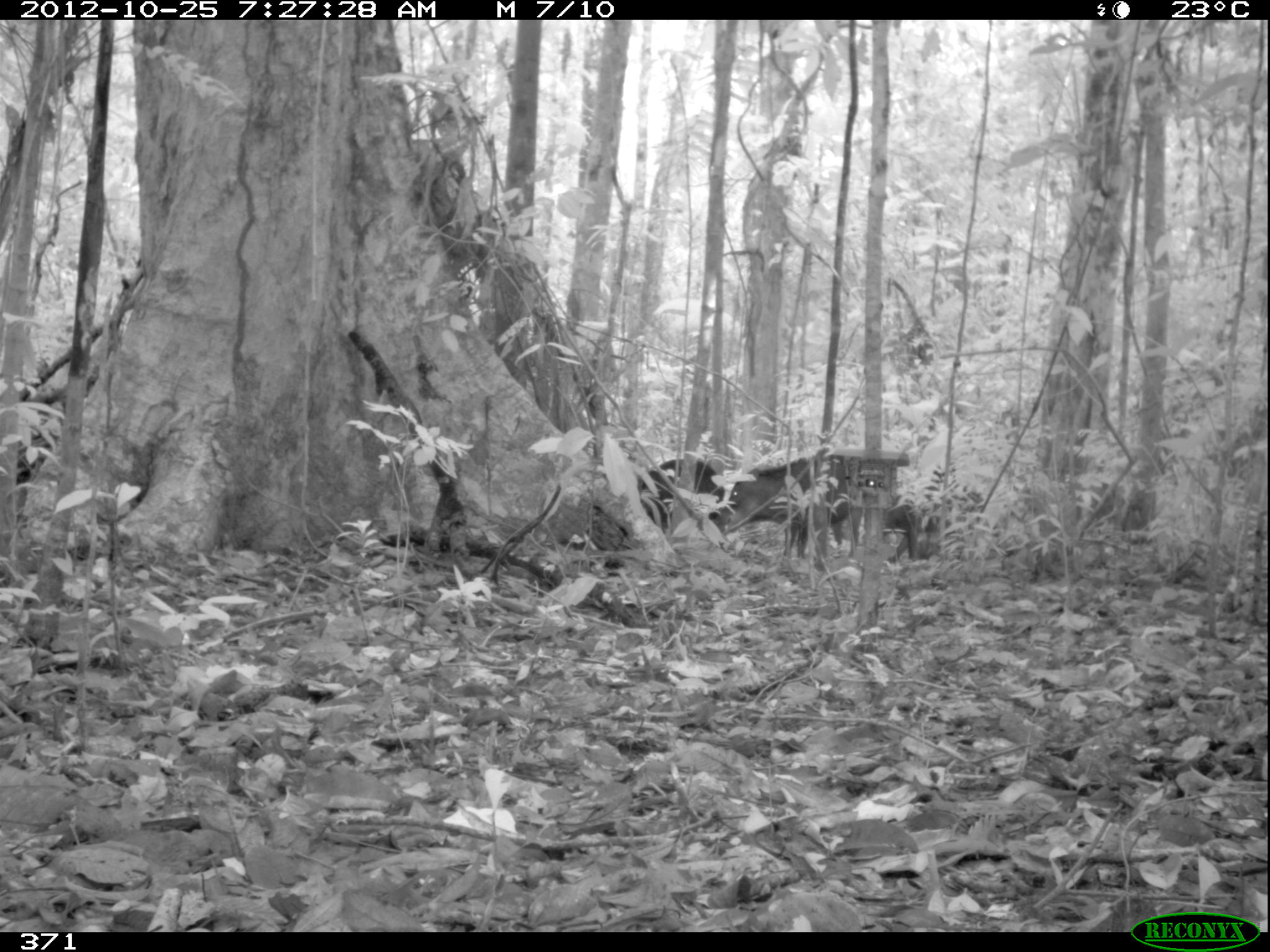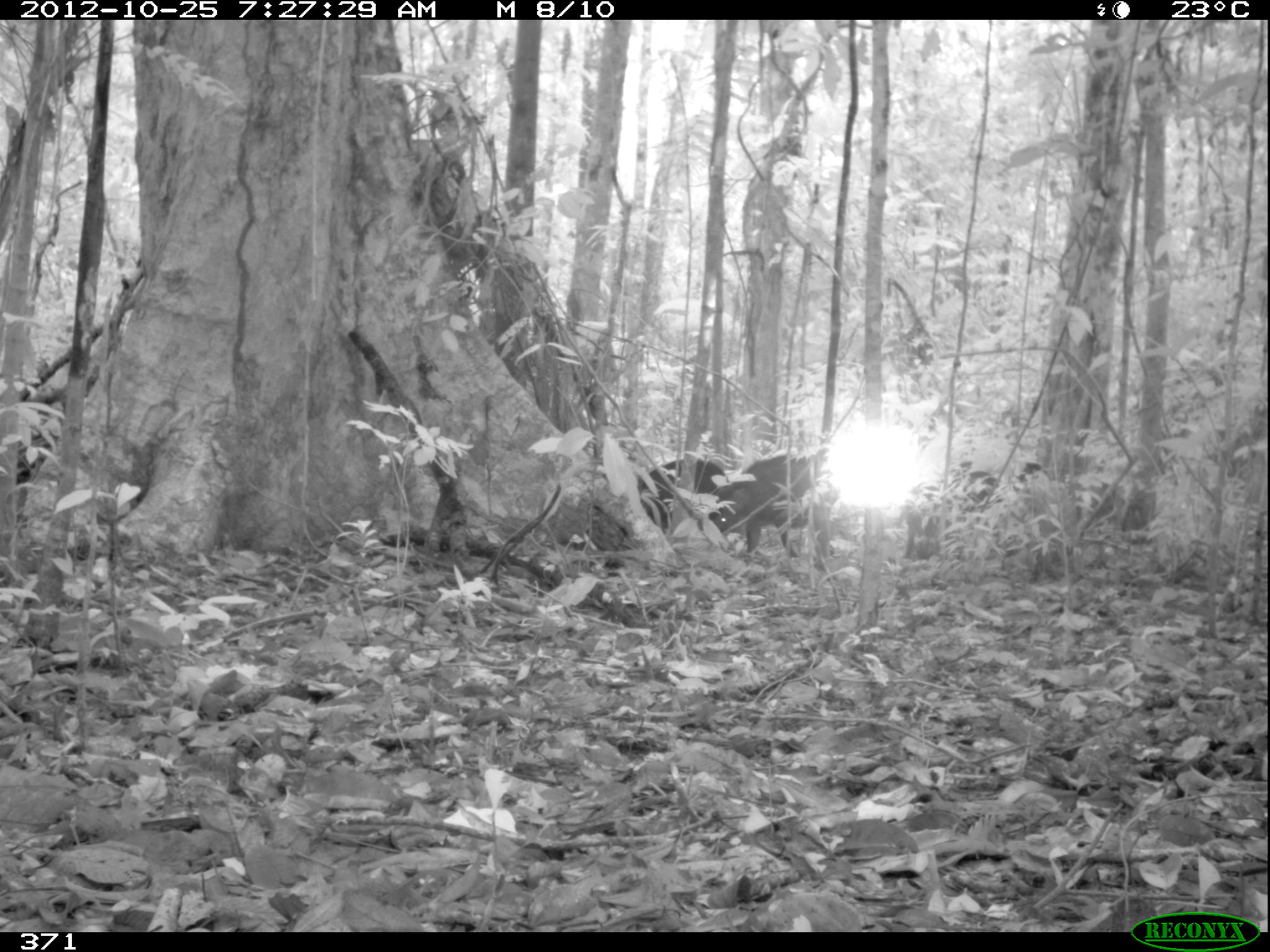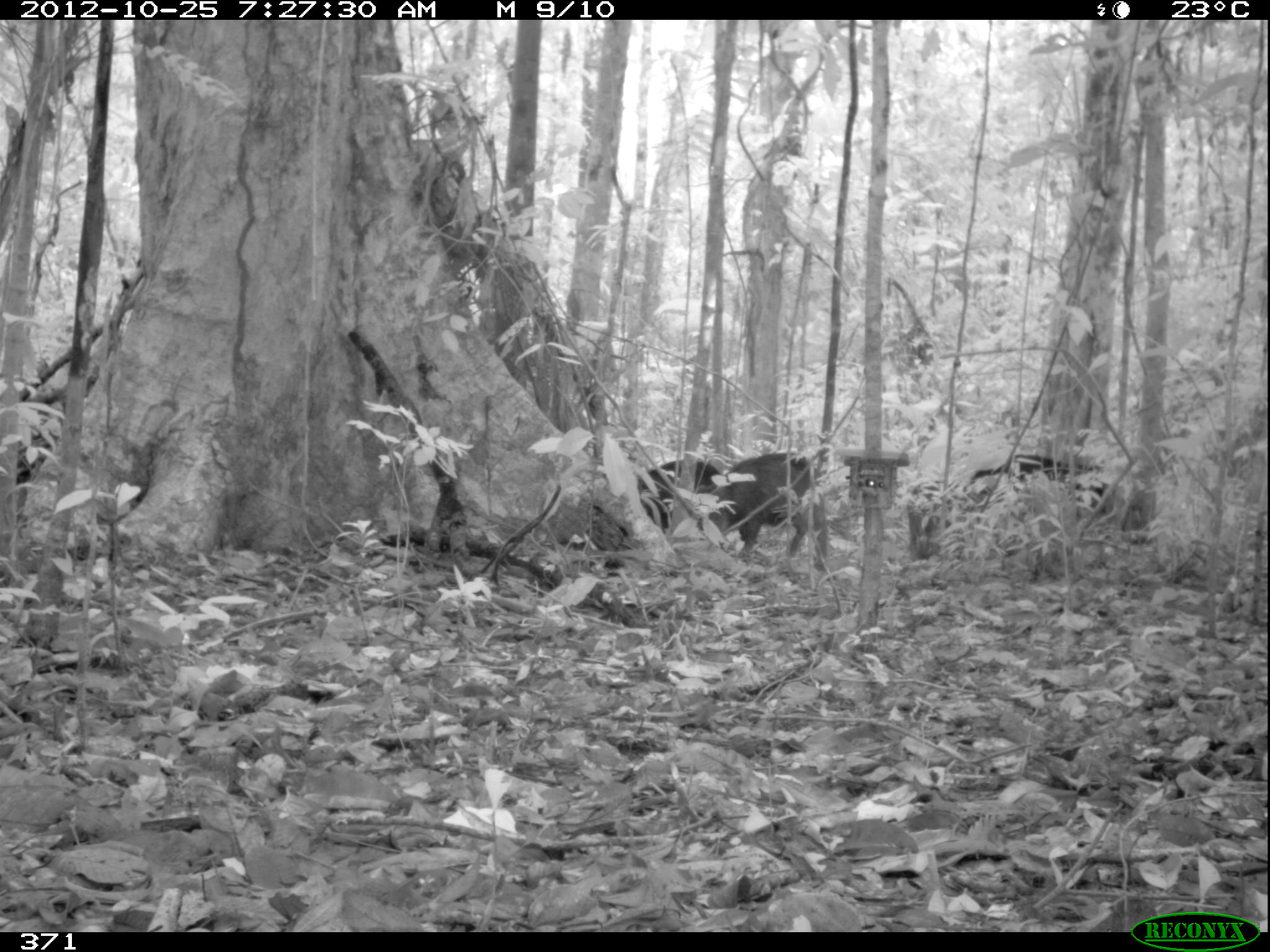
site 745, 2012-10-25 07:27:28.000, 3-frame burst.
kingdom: Animalia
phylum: Chordata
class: Mammalia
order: Artiodactyla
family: Tayassuidae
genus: Tayassu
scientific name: Tayassu pecari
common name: white-lipped peccary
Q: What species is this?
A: Tayassu pecari (white-lipped peccary).